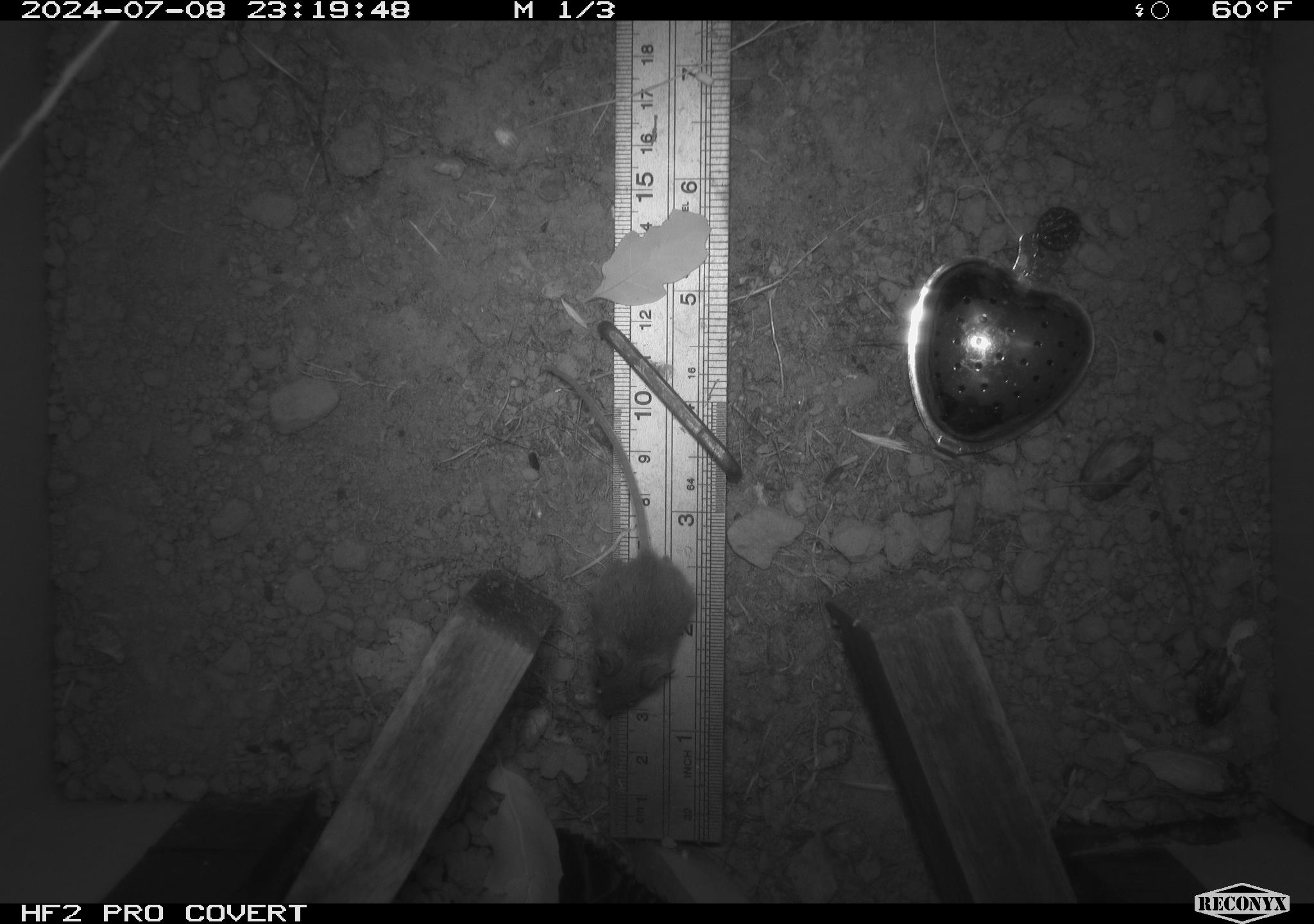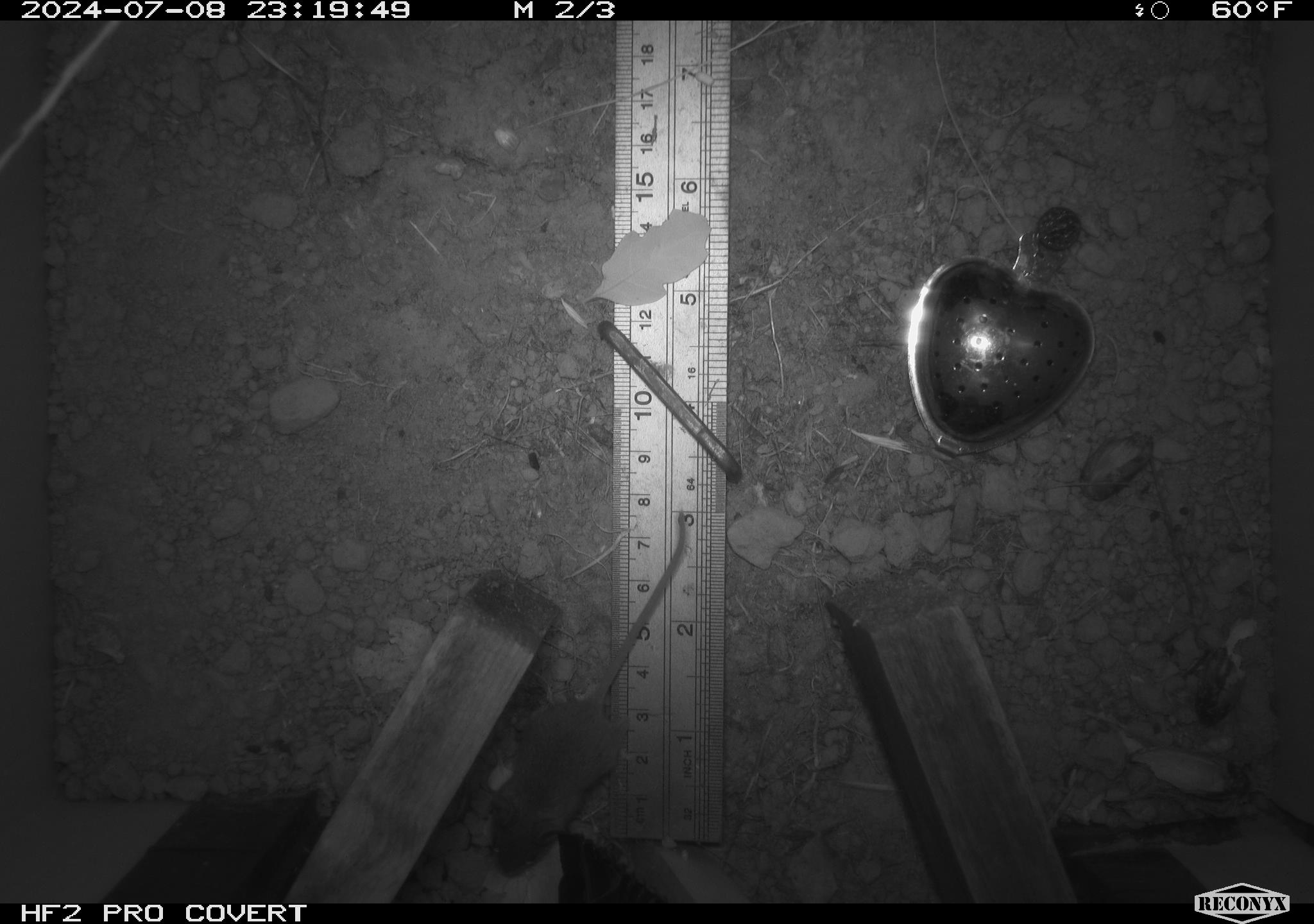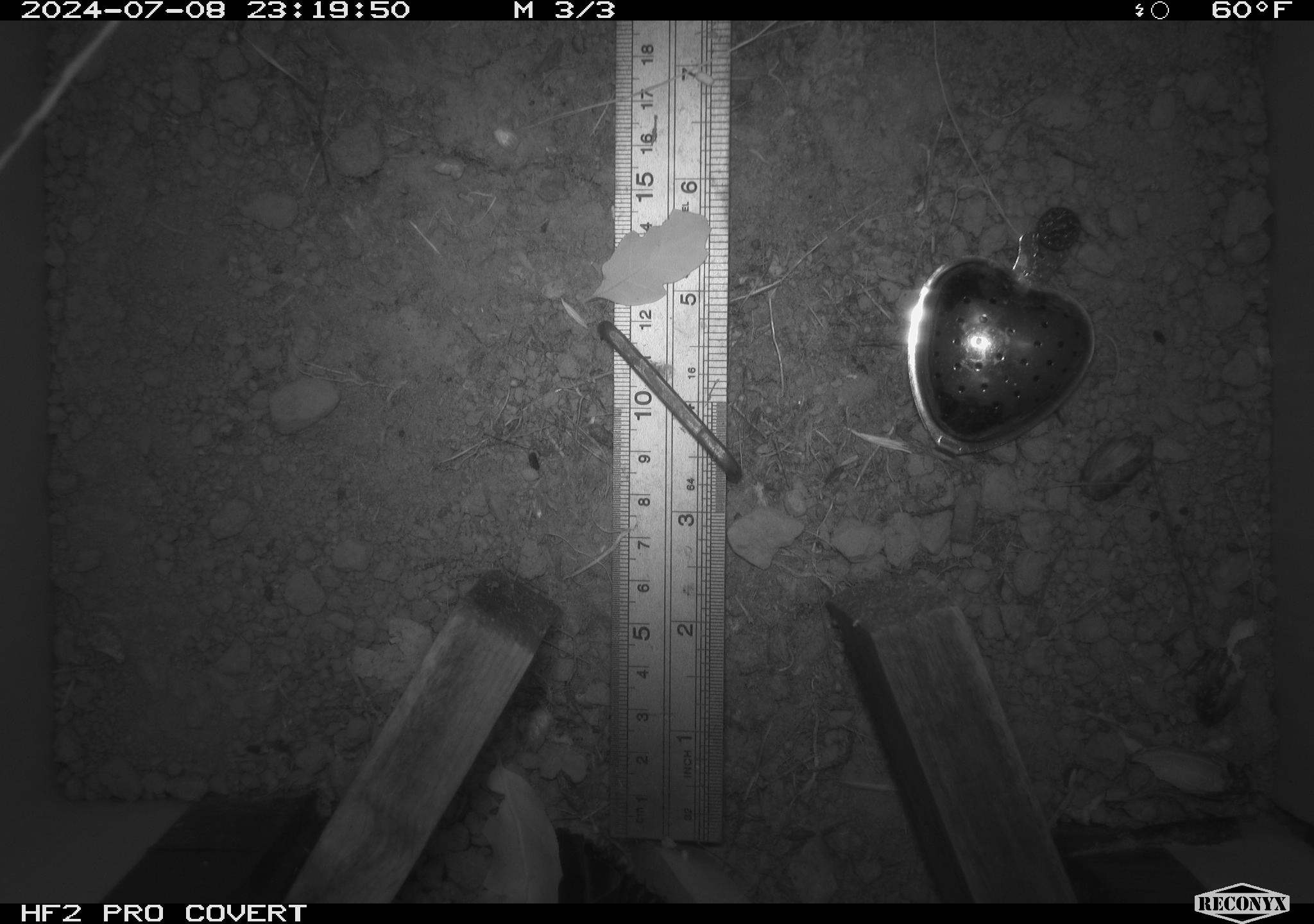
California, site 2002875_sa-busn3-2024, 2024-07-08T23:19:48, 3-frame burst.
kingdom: Animalia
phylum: Chordata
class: Mammalia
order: Rodentia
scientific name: Rodentia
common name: mouse species